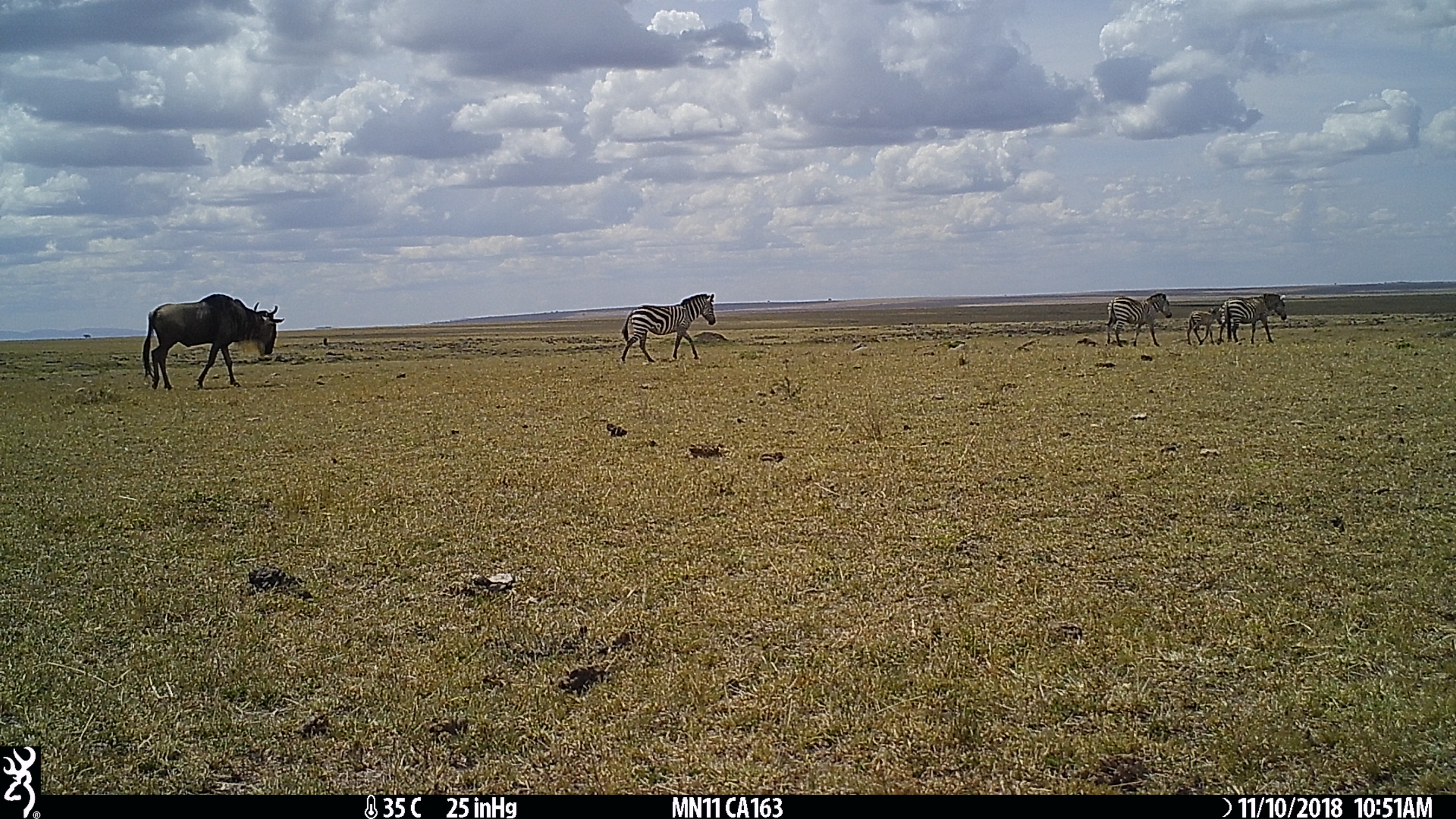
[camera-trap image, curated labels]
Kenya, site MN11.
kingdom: Animalia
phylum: Chordata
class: Mammalia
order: Perissodactyla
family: Equidae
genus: Equus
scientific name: Equus quagga burchellii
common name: burchell's zebra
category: zebra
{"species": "zebra (burchell's zebra) (Equus quagga burchellii)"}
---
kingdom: Animalia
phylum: Chordata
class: Mammalia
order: Artiodactyla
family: Bovidae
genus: Connochaetes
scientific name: Connochaetes taurinus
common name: blue wildebeest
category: wildebeest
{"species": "wildebeest (blue wildebeest) (Connochaetes taurinus)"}